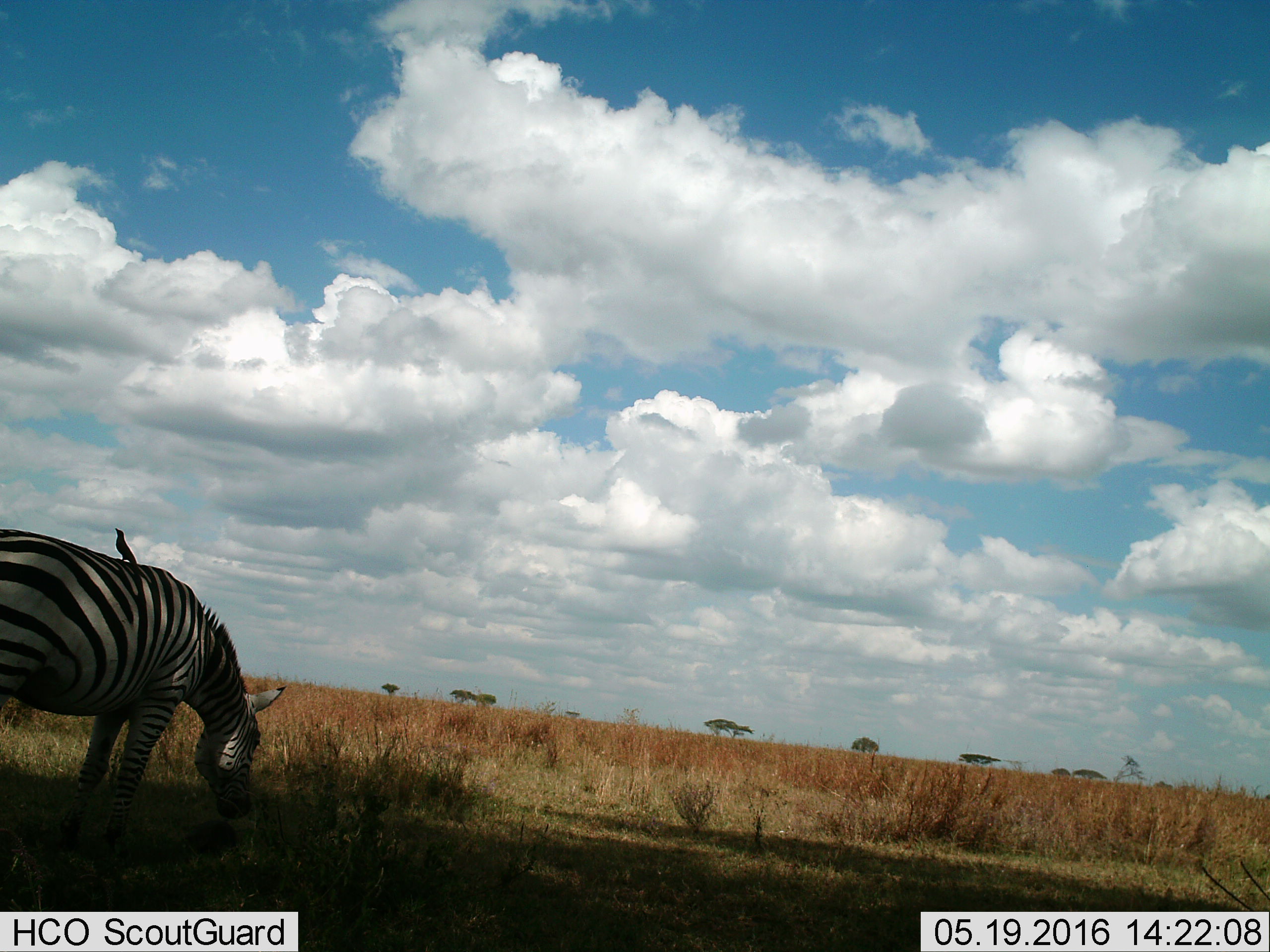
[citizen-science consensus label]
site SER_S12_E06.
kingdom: Animalia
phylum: Chordata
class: Mammalia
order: Perissodactyla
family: Equidae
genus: Equus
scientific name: Equus quagga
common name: plains zebra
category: zebraplains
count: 1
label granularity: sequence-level